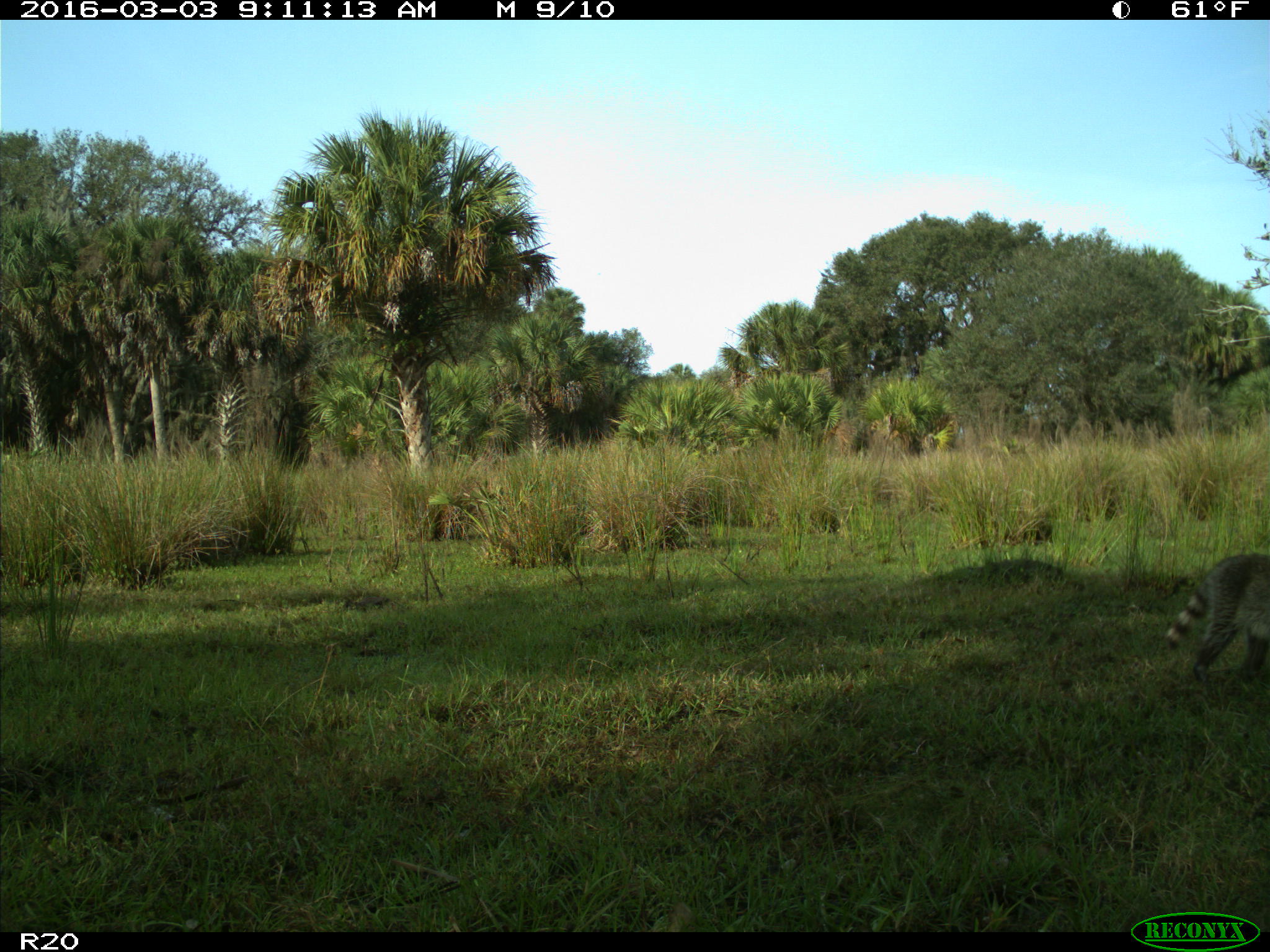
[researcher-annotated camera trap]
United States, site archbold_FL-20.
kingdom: Animalia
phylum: Chordata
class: Mammalia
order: Carnivora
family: Procyonidae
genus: Procyon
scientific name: Procyon lotor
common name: common raccoon